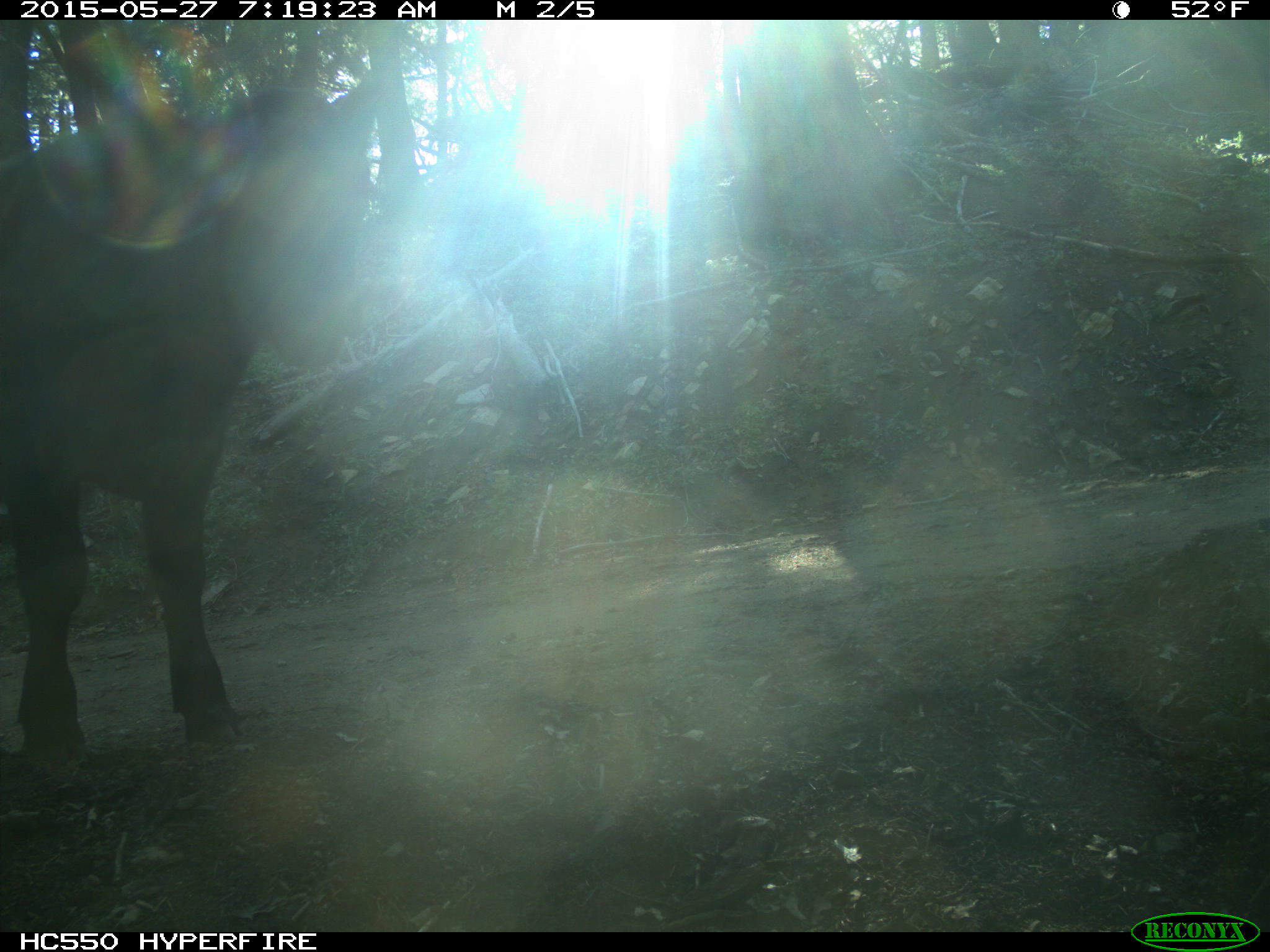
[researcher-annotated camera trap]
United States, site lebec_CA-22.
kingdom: Animalia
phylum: Chordata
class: Mammalia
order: Artiodactyla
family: Bovidae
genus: Bos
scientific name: Bos taurus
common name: domestic cow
Bos taurus (domestic cow).